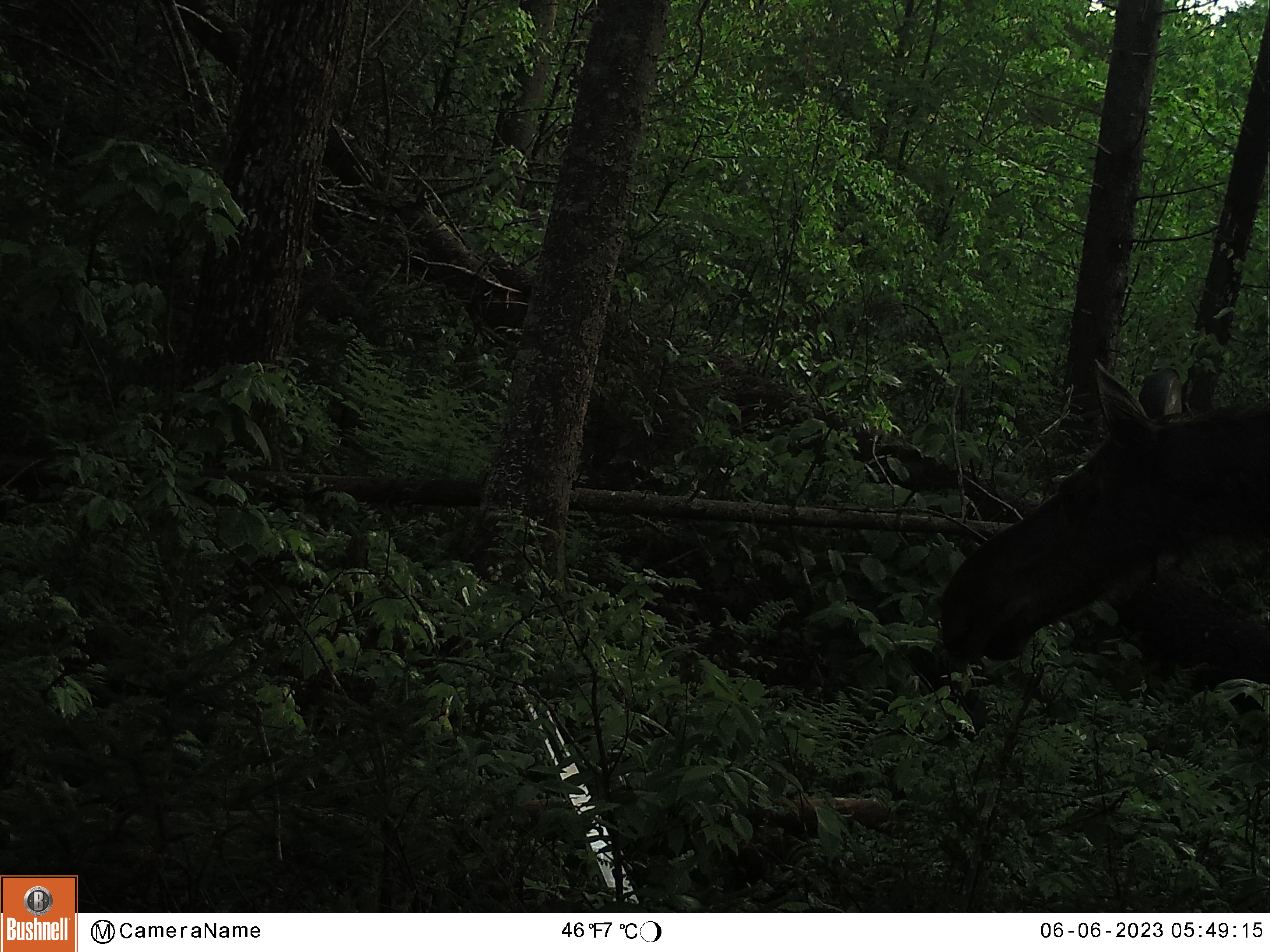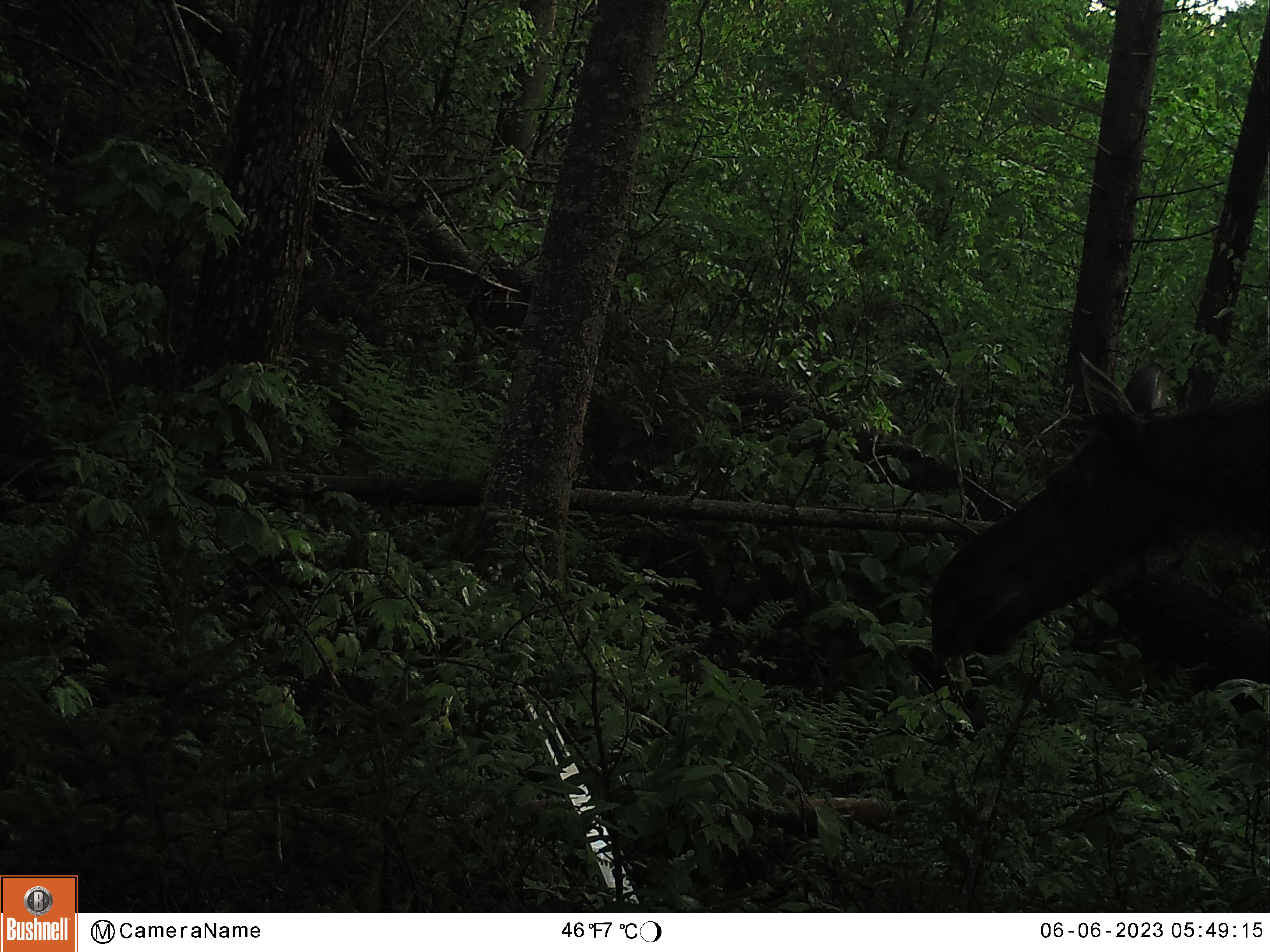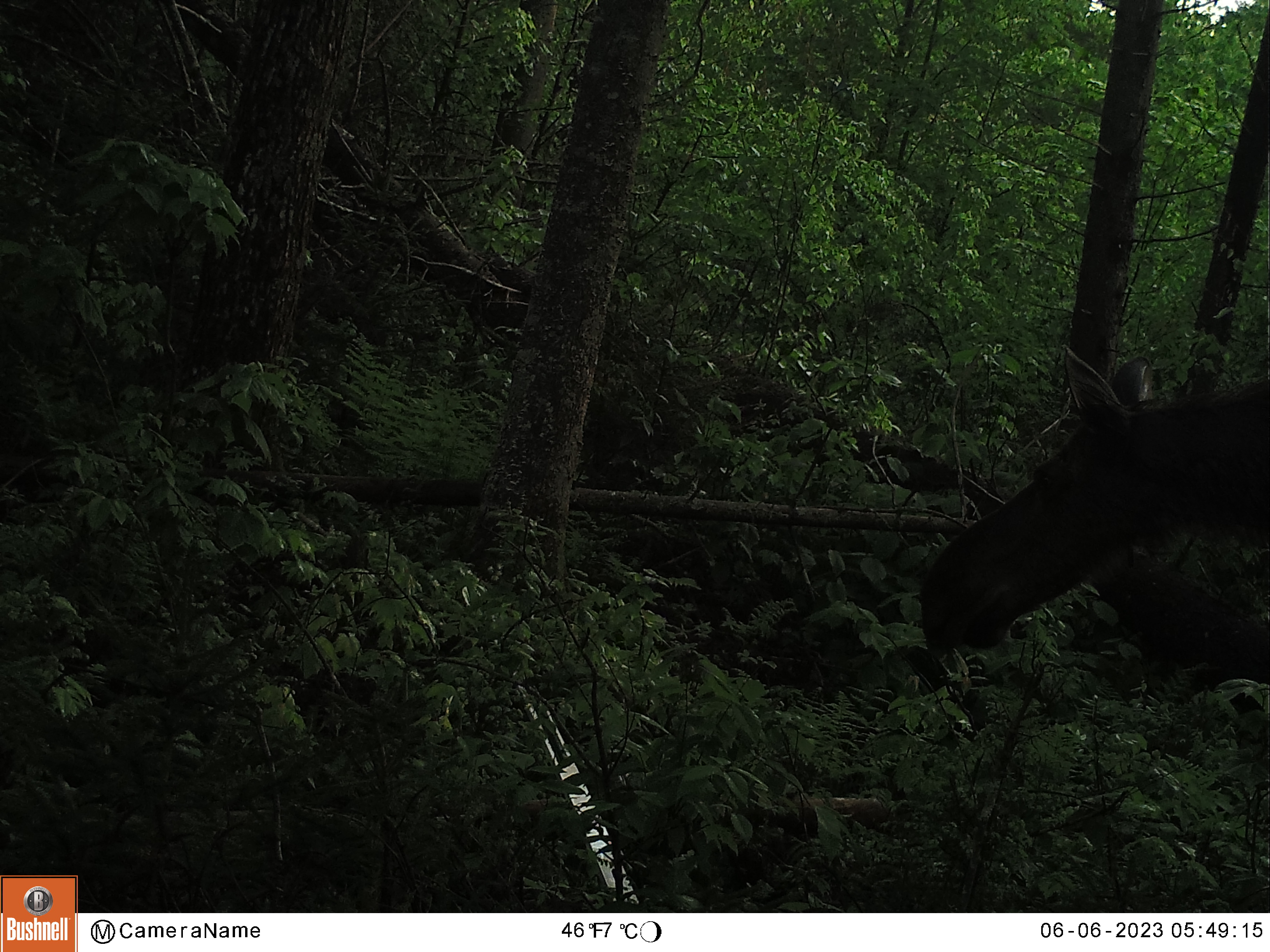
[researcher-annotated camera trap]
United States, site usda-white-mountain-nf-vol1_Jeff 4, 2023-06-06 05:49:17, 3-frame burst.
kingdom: Animalia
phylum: Chordata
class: Mammalia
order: Artiodactyla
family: Cervidae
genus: Alces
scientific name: Alces alces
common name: moose